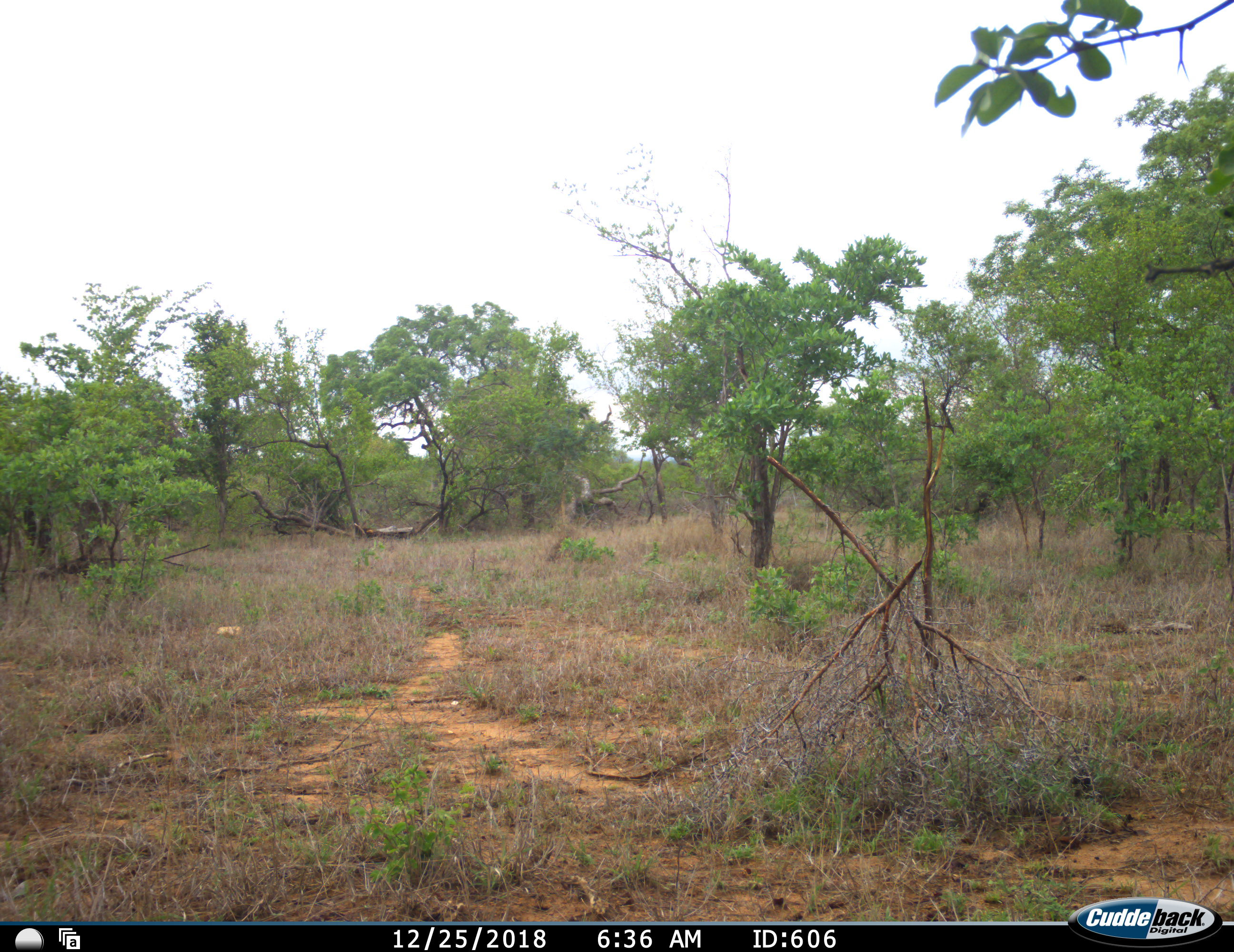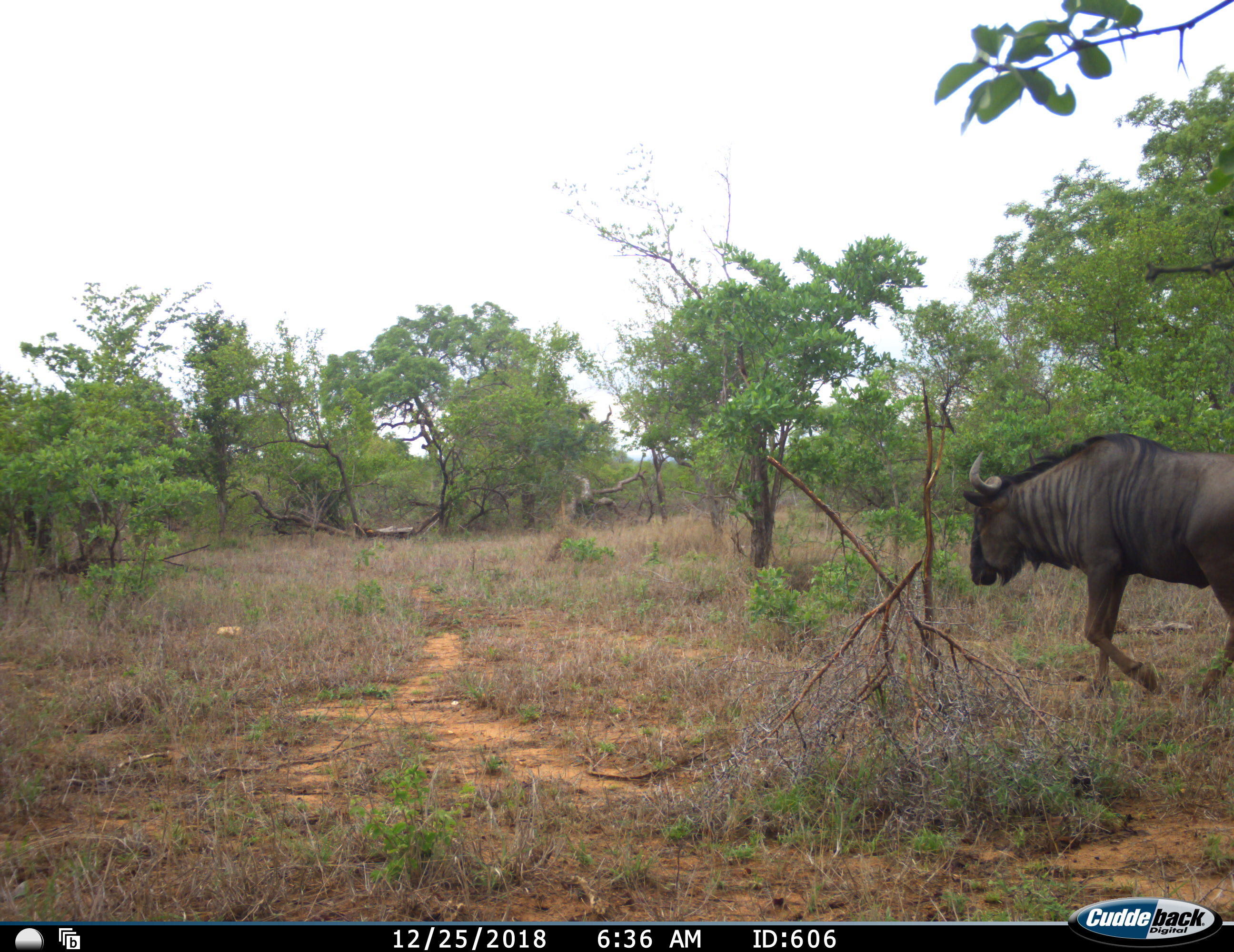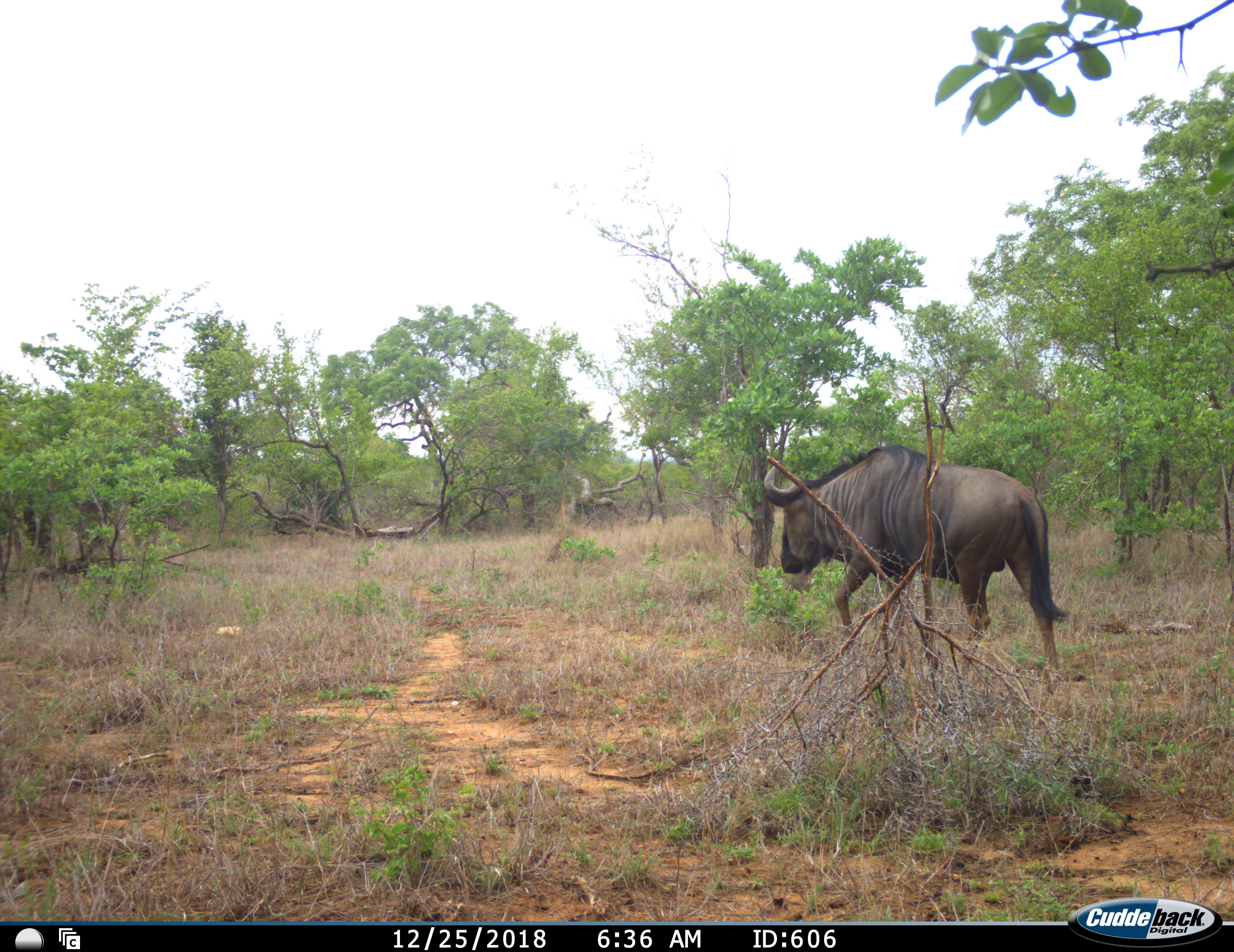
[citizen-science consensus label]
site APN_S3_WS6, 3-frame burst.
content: unidentified animal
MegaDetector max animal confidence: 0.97